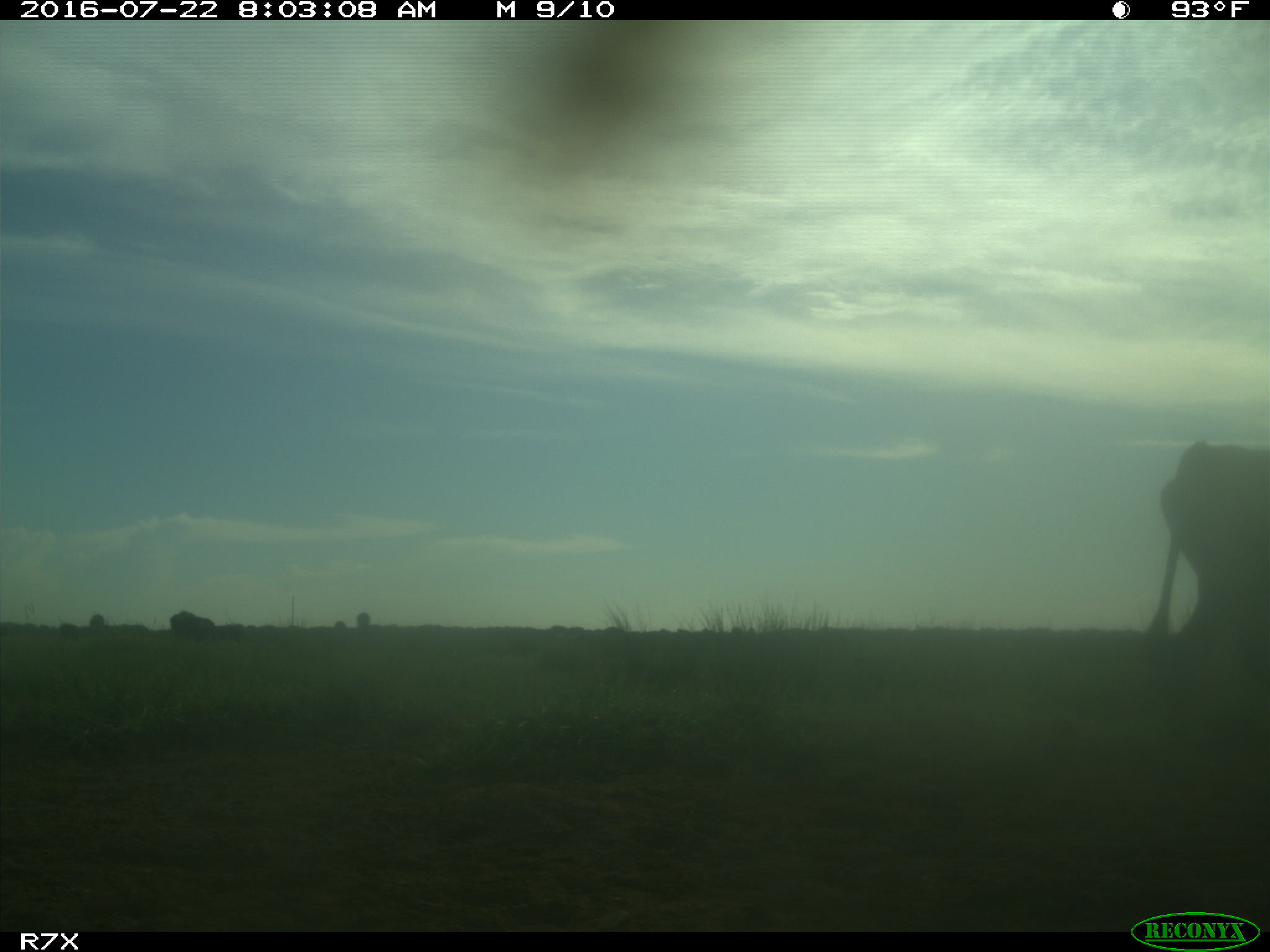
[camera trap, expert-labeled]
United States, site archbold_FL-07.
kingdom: Animalia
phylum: Chordata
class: Mammalia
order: Artiodactyla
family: Bovidae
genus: Bos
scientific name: Bos taurus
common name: domestic cow